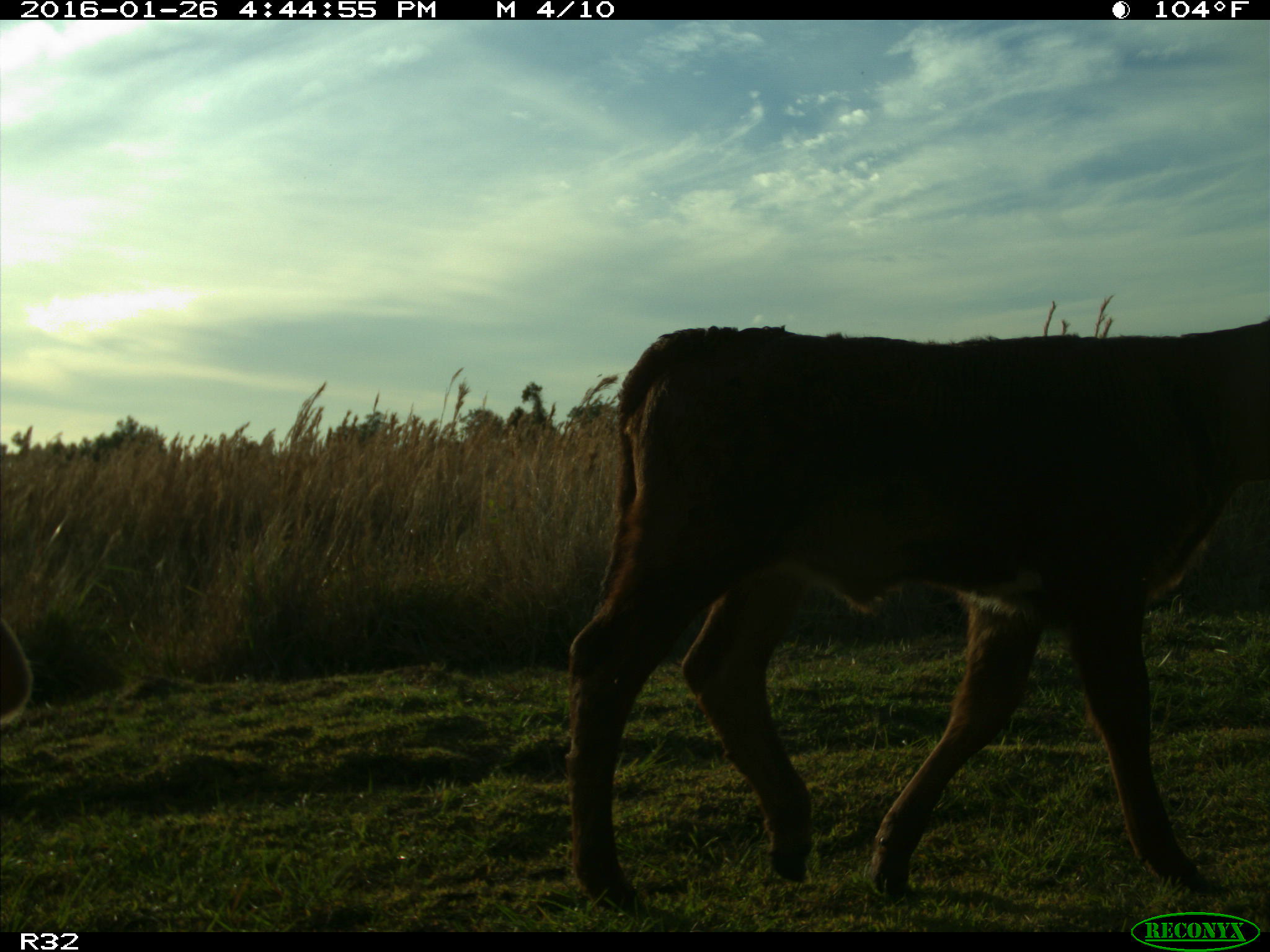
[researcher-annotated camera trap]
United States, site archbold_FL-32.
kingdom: Animalia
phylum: Chordata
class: Mammalia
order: Artiodactyla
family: Bovidae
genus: Bos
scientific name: Bos taurus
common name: domestic cow